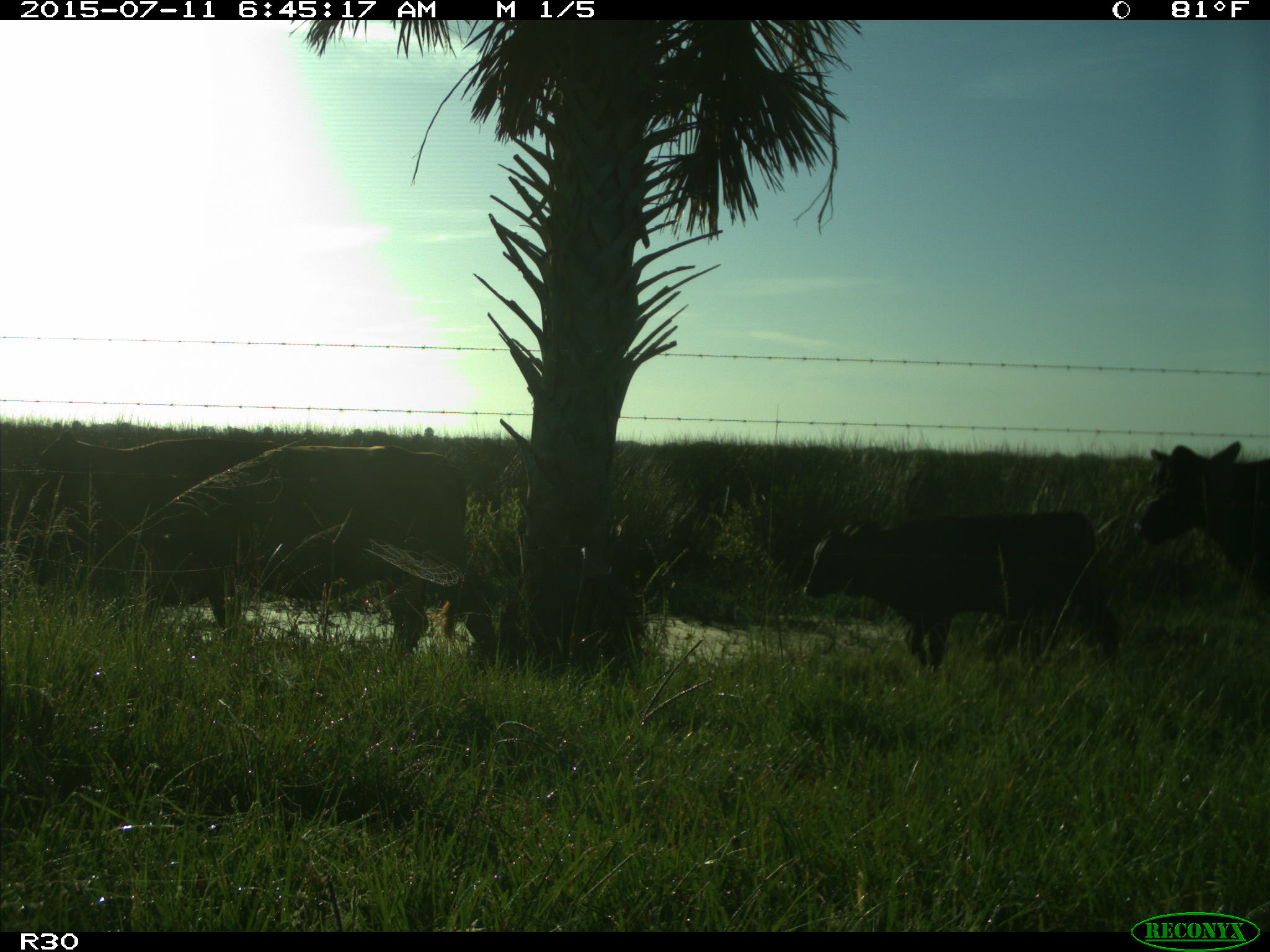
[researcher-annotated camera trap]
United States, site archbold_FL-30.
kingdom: Animalia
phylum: Chordata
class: Mammalia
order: Artiodactyla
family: Bovidae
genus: Bos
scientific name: Bos taurus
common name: domestic cow